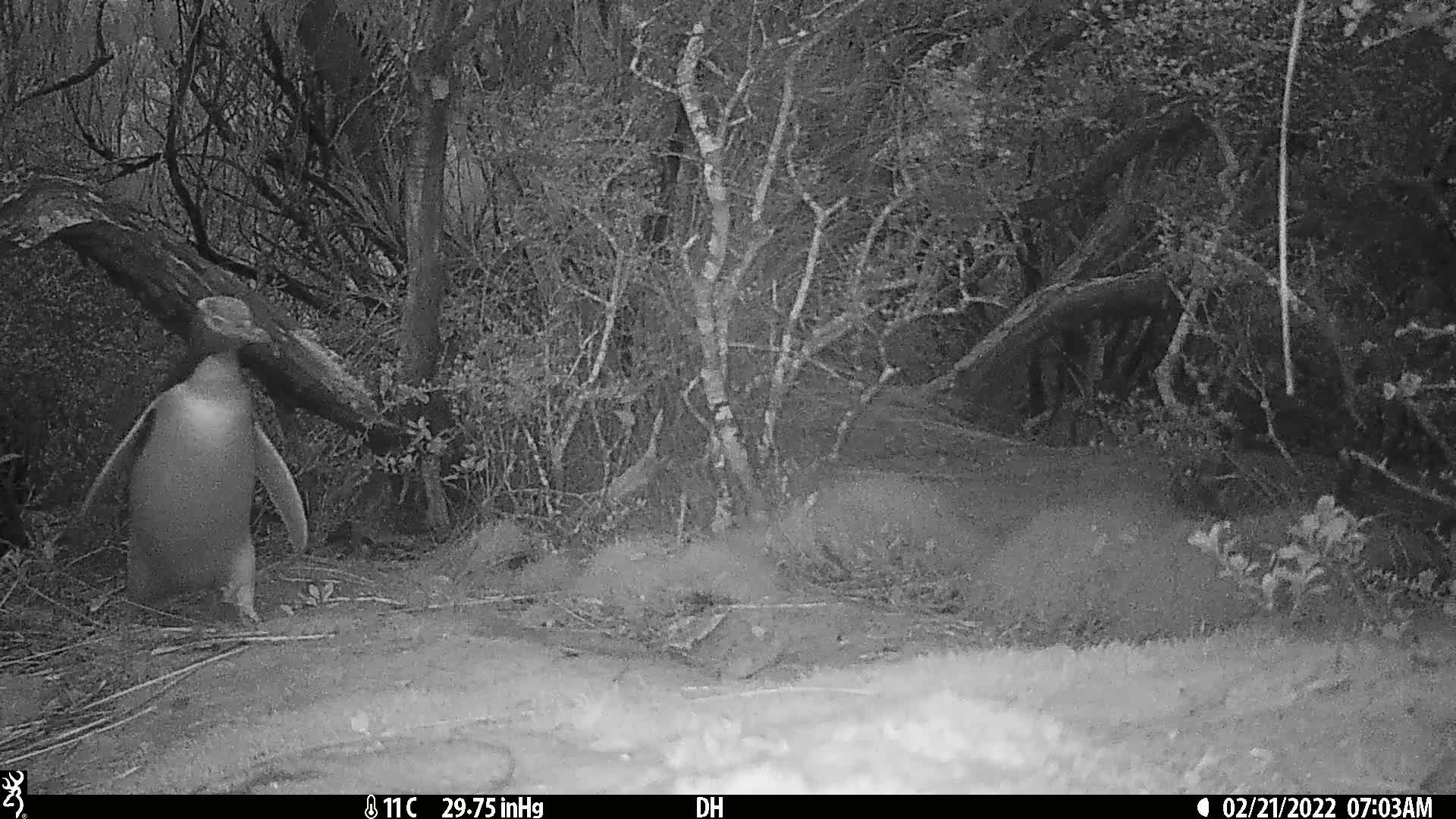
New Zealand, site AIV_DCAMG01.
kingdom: Animalia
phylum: Chordata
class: Aves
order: Sphenisciformes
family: Spheniscidae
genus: Megadyptes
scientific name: Megadyptes antipodes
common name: yellow-eyed penguin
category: yellow eyed penguin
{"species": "yellow eyed penguin (yellow-eyed penguin) (Megadyptes antipodes)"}